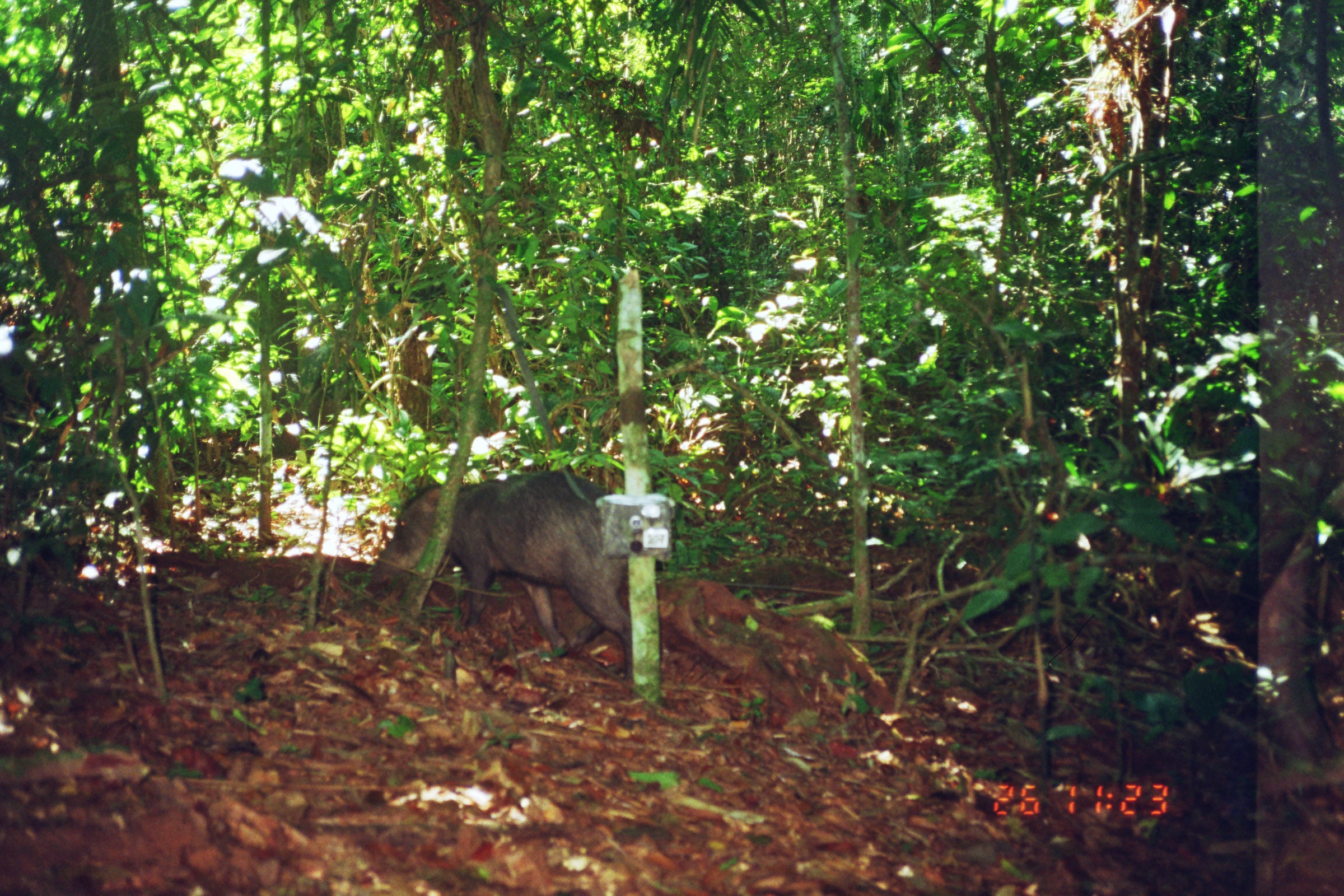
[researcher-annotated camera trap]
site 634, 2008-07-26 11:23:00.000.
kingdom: Animalia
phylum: Chordata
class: Mammalia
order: Artiodactyla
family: Tayassuidae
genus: Tayassu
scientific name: Tayassu pecari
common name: white-lipped peccary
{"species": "Tayassu pecari (white-lipped peccary)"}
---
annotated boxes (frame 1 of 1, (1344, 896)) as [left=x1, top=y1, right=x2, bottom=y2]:
tayassu pecari: [left=366, top=471, right=639, bottom=684]